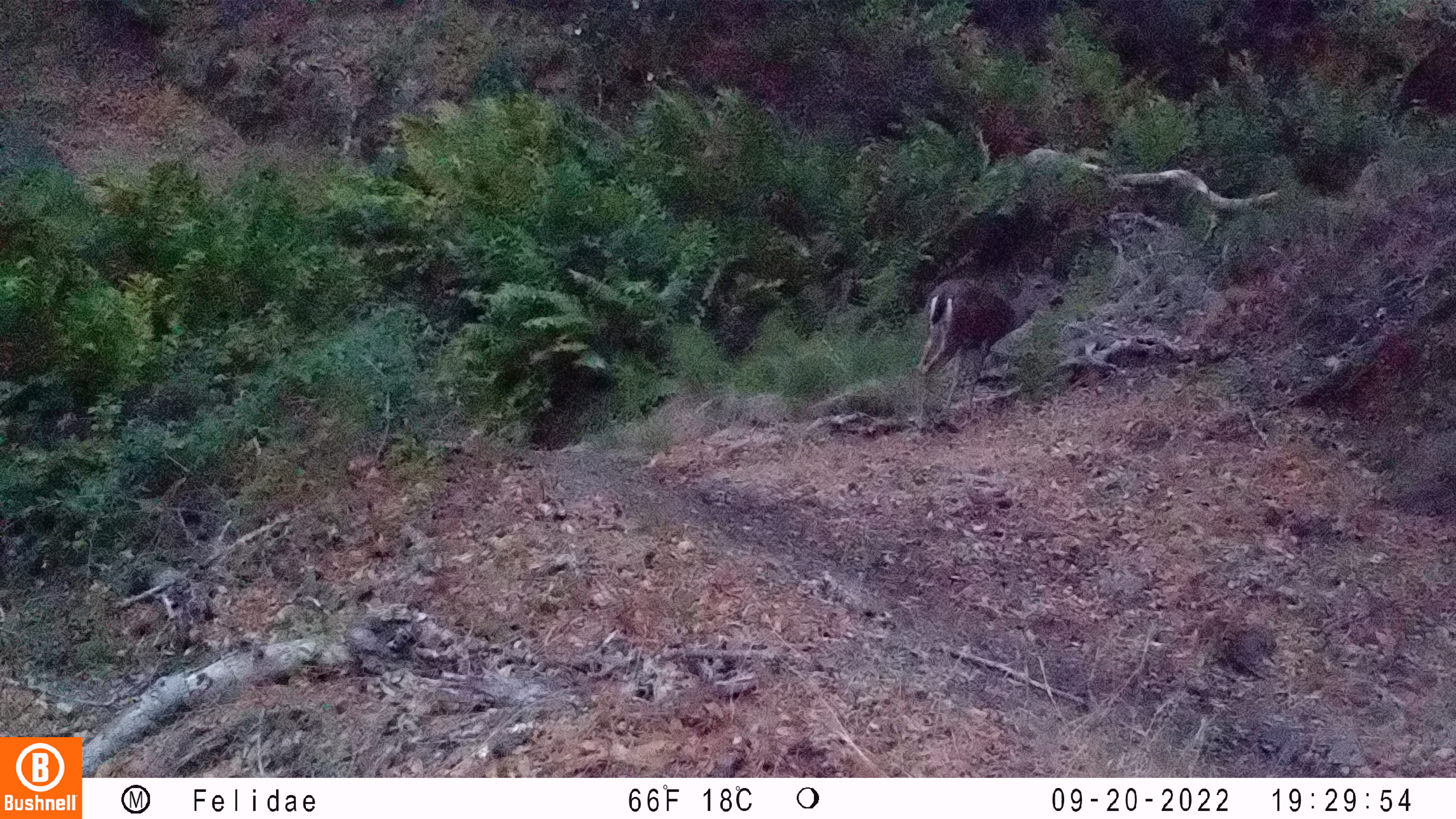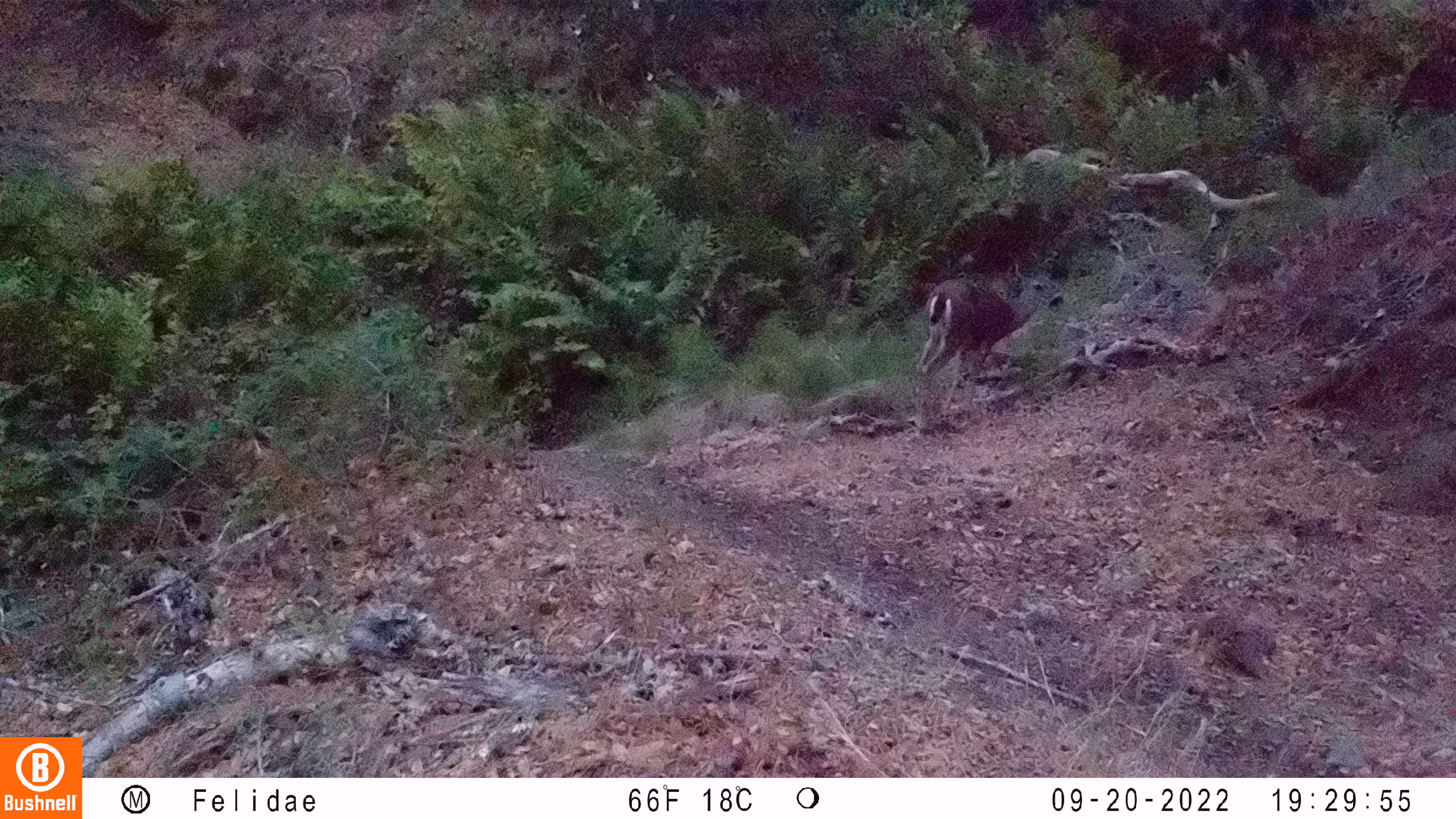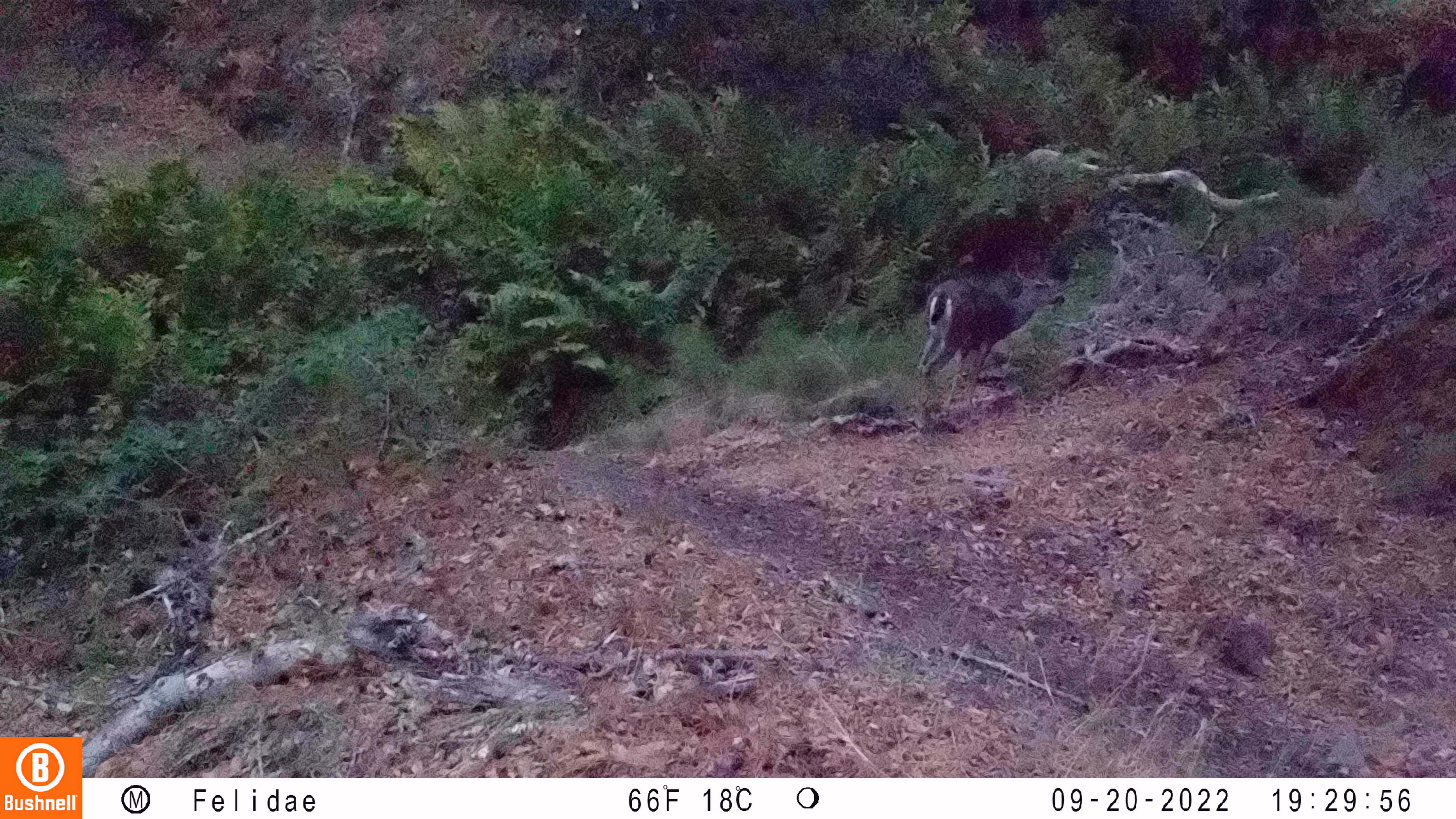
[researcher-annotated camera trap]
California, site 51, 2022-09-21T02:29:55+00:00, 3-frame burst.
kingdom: Animalia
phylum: Chordata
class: Mammalia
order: Artiodactyla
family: Cervidae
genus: Odocoileus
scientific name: Odocoileus hemionus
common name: mule deer